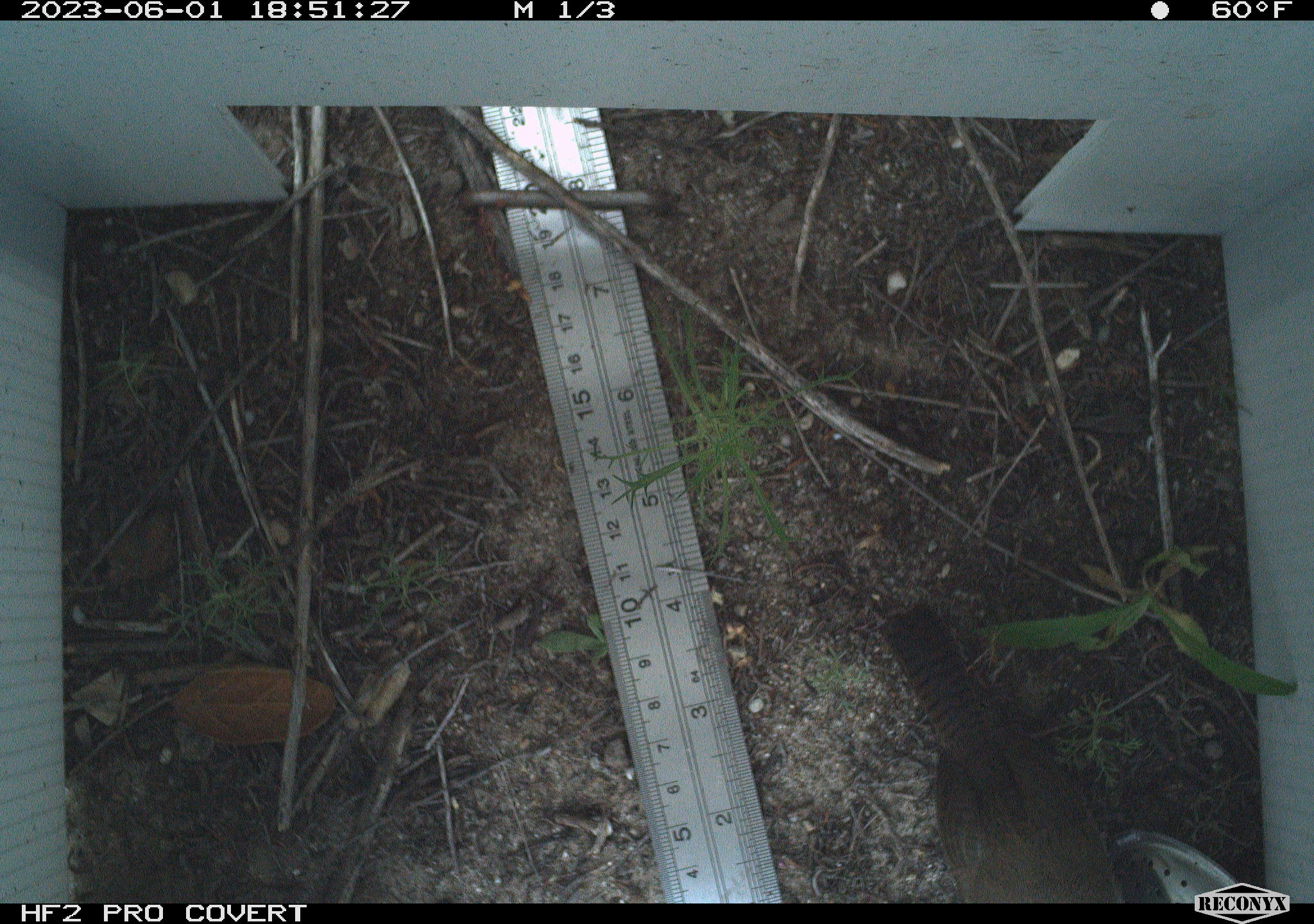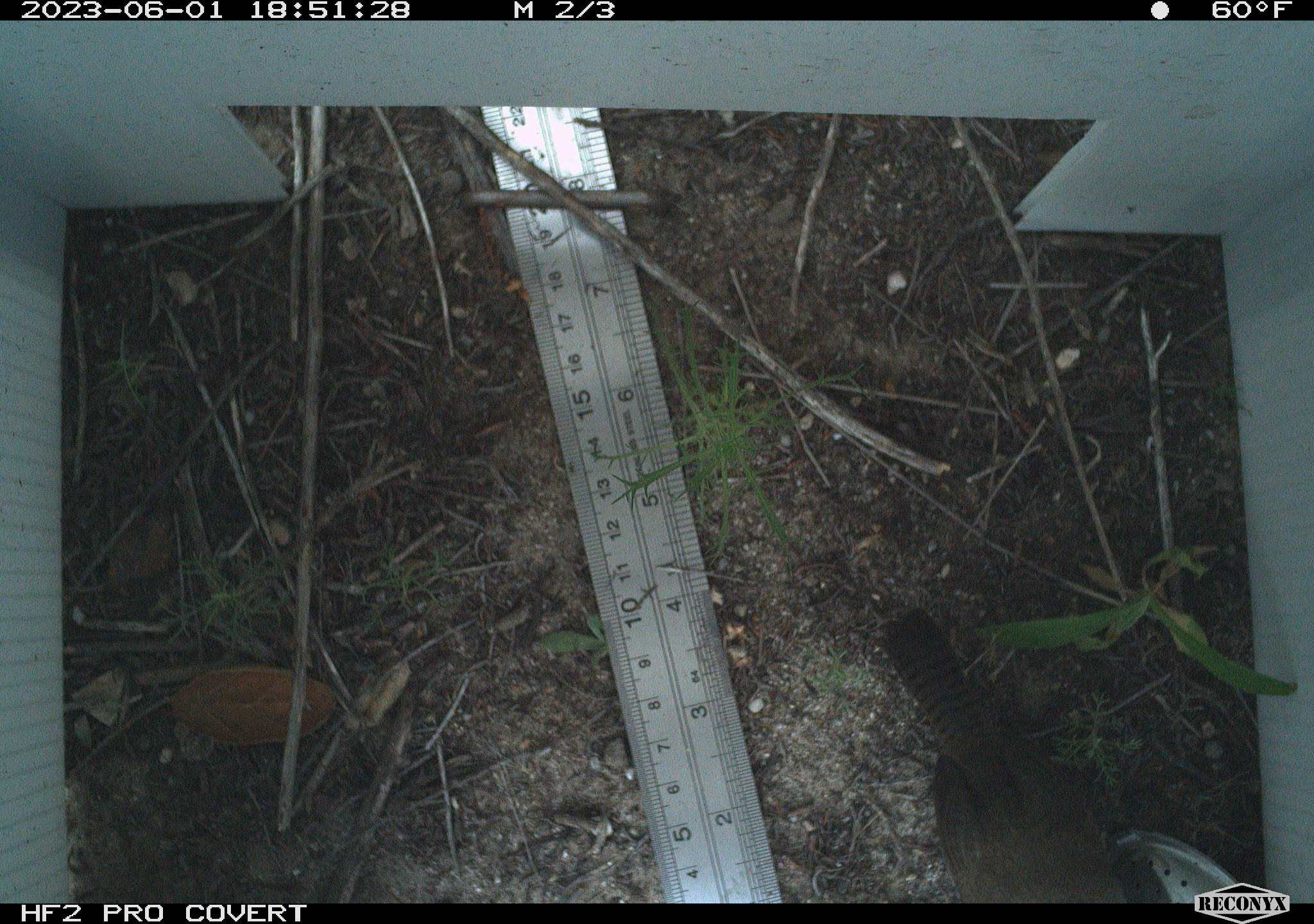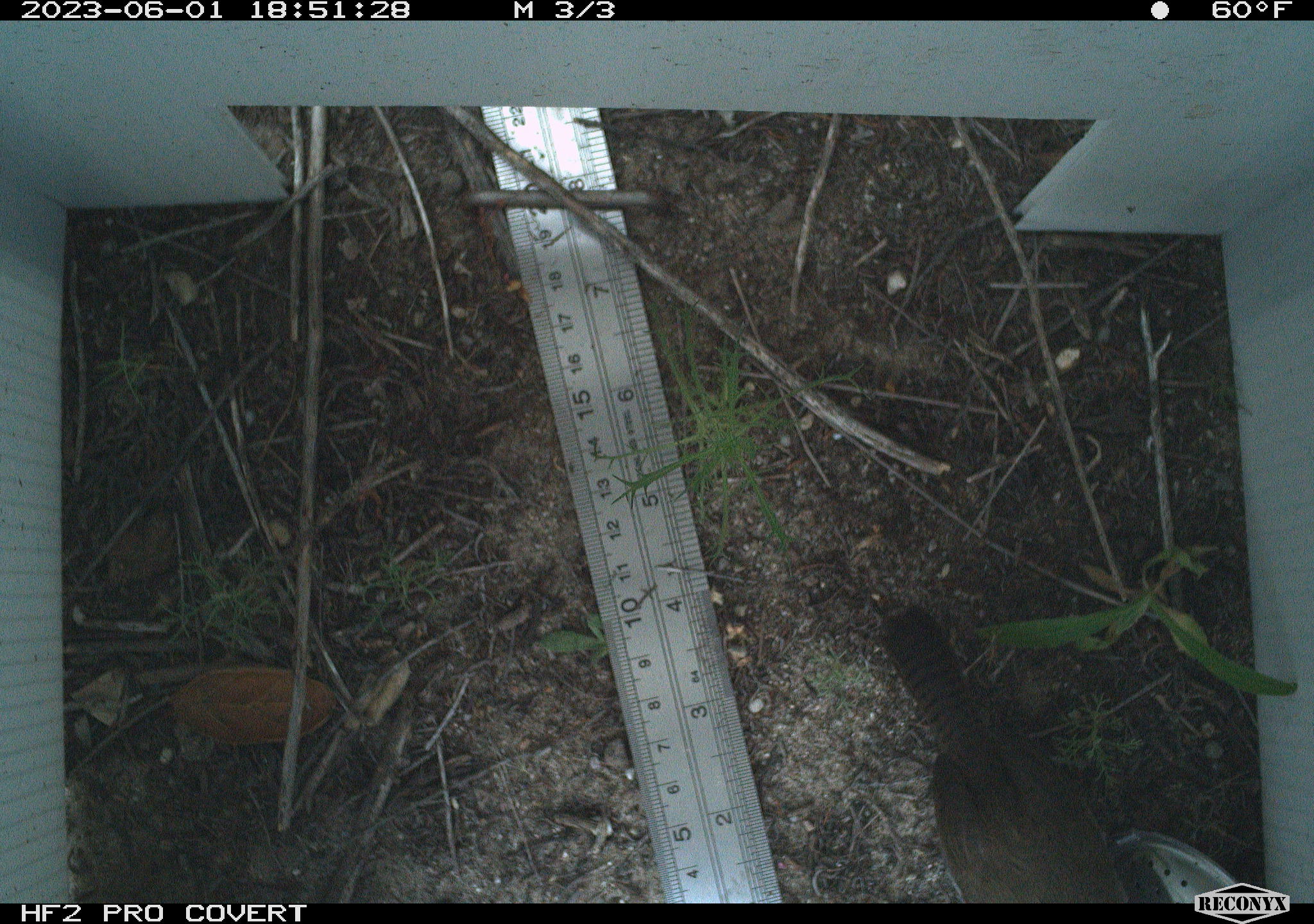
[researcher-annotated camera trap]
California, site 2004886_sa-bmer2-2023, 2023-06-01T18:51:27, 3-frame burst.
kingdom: Animalia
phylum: Chordata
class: Aves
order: Passeriformes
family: Troglodytidae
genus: Thryomanes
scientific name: Thryomanes bewickii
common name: bewick's wren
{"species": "bewick's wren (Thryomanes bewickii)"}